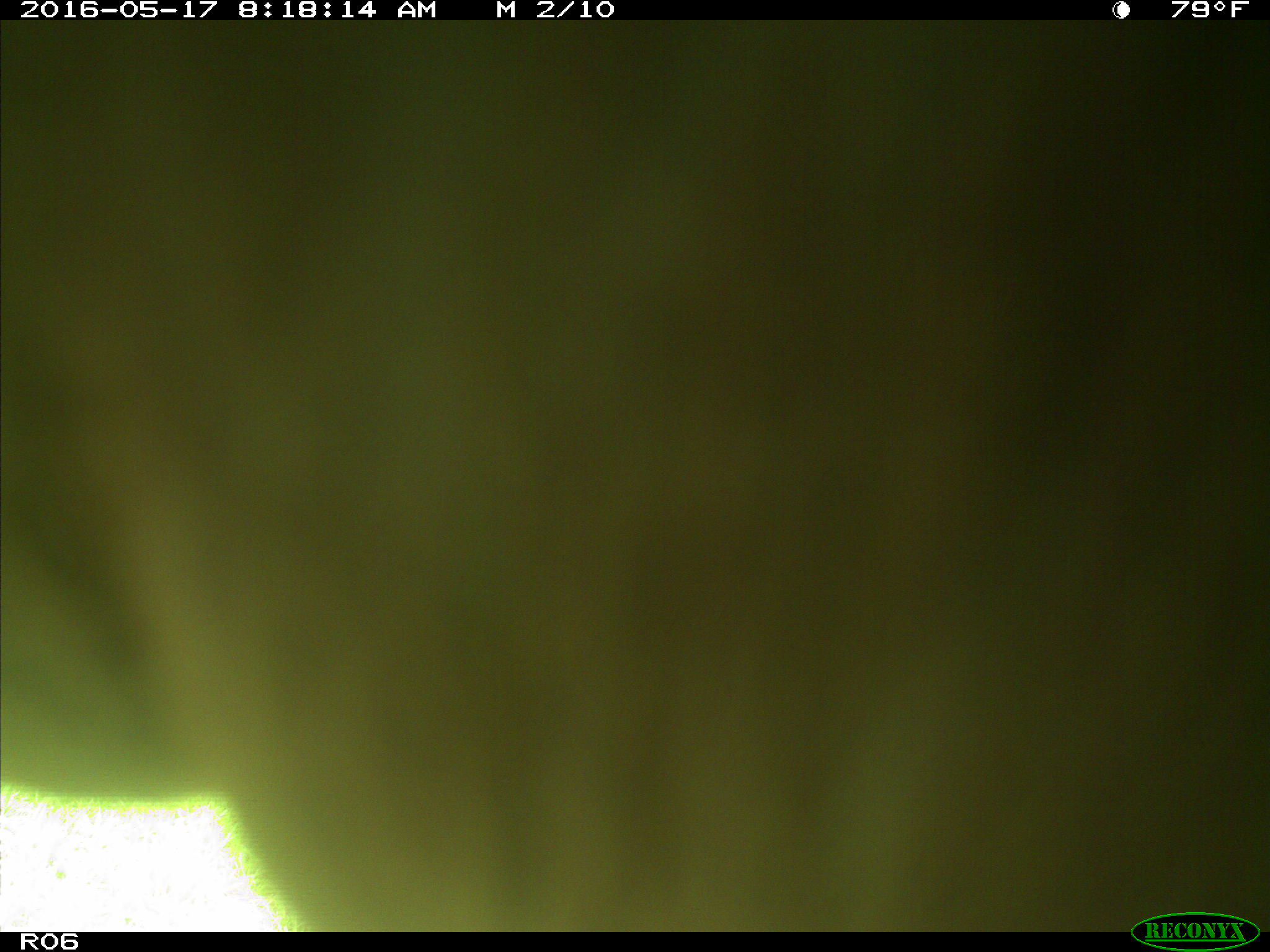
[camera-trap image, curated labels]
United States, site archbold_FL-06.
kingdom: Animalia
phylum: Chordata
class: Mammalia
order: Artiodactyla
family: Bovidae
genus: Bos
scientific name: Bos taurus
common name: domestic cow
Bos taurus (domestic cow).